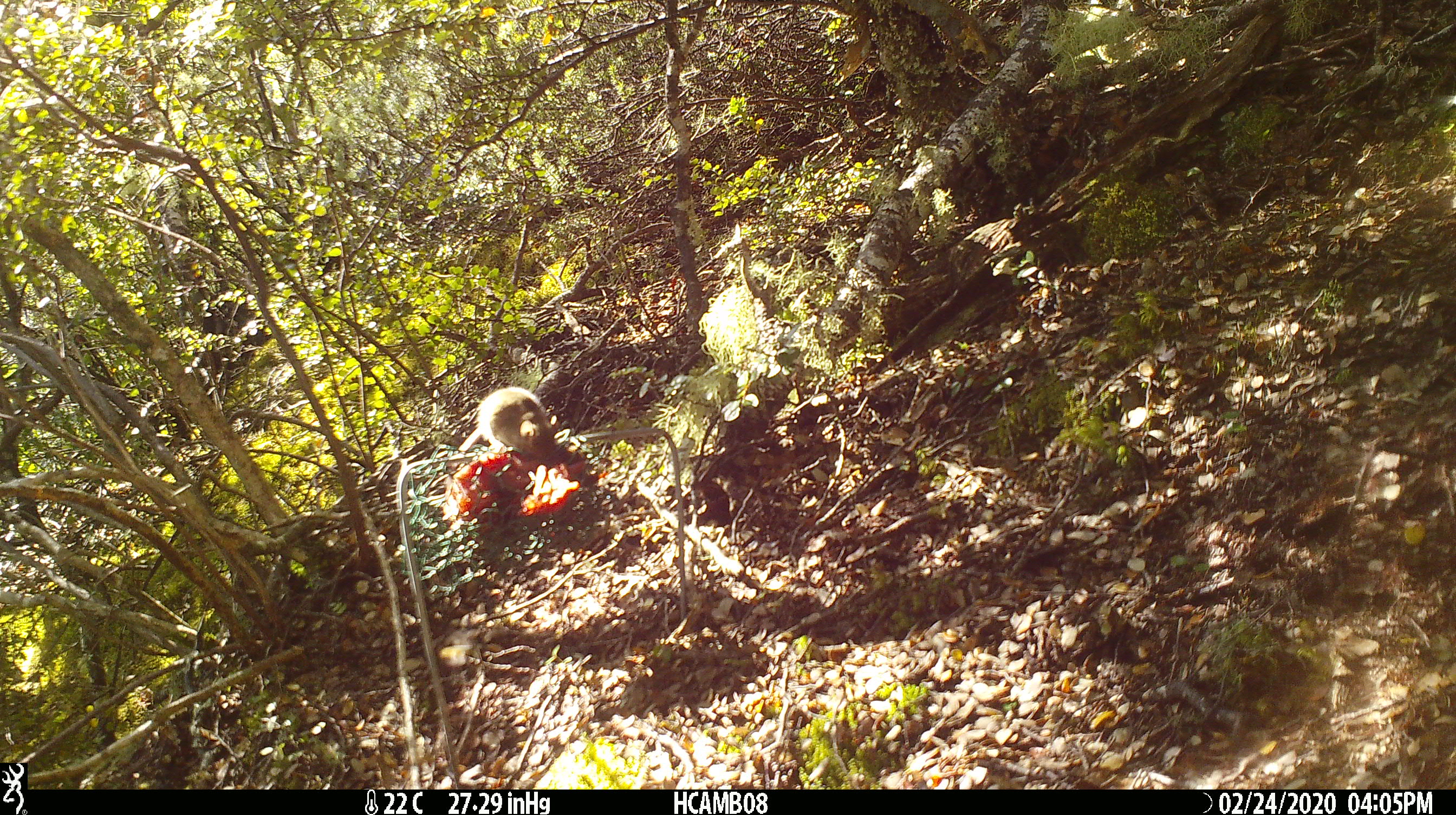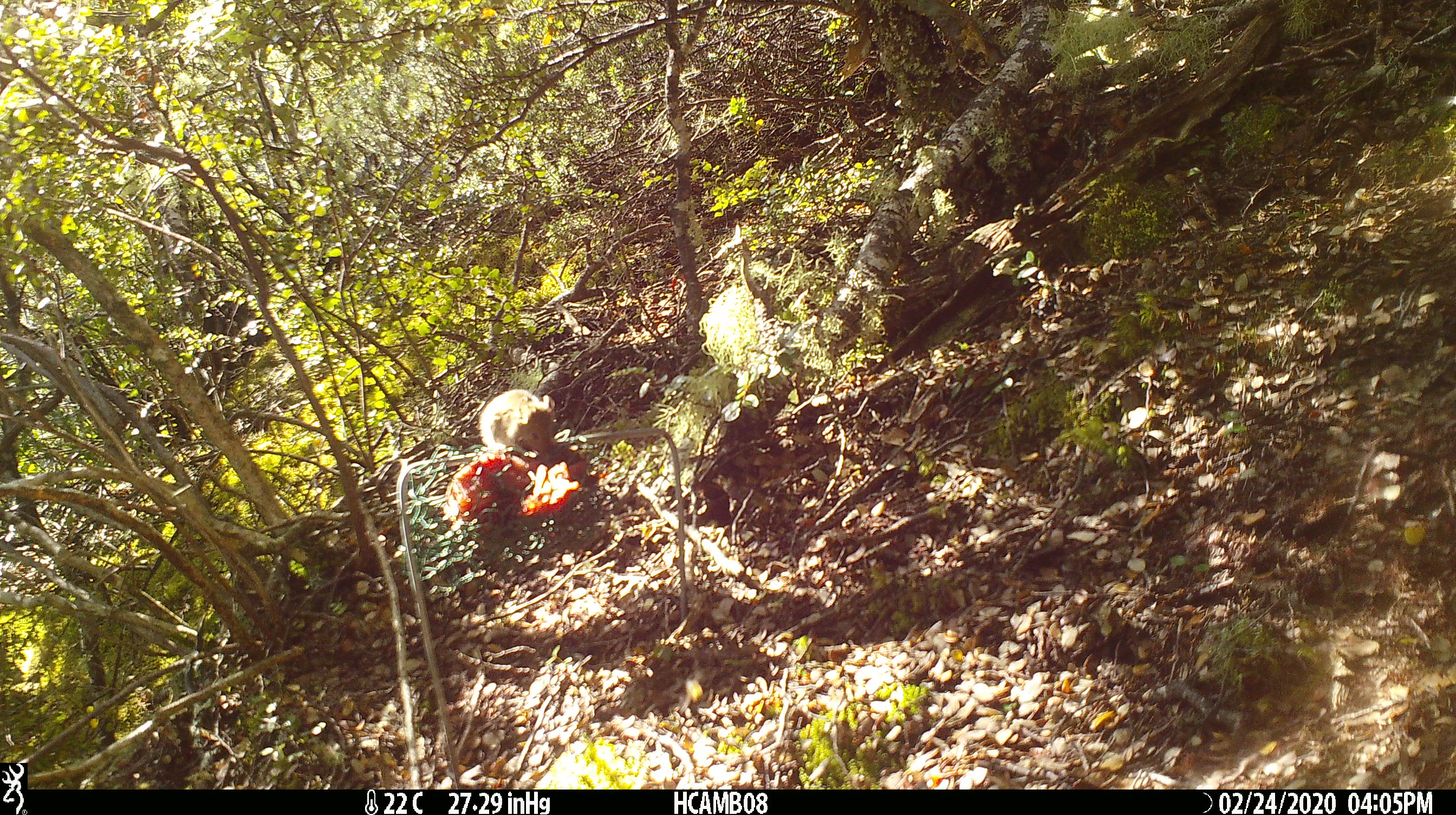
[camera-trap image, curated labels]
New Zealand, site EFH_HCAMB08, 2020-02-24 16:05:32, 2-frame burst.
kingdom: Animalia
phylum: Chordata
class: Mammalia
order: Rodentia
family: Muridae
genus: Mus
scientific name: Mus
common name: mouse